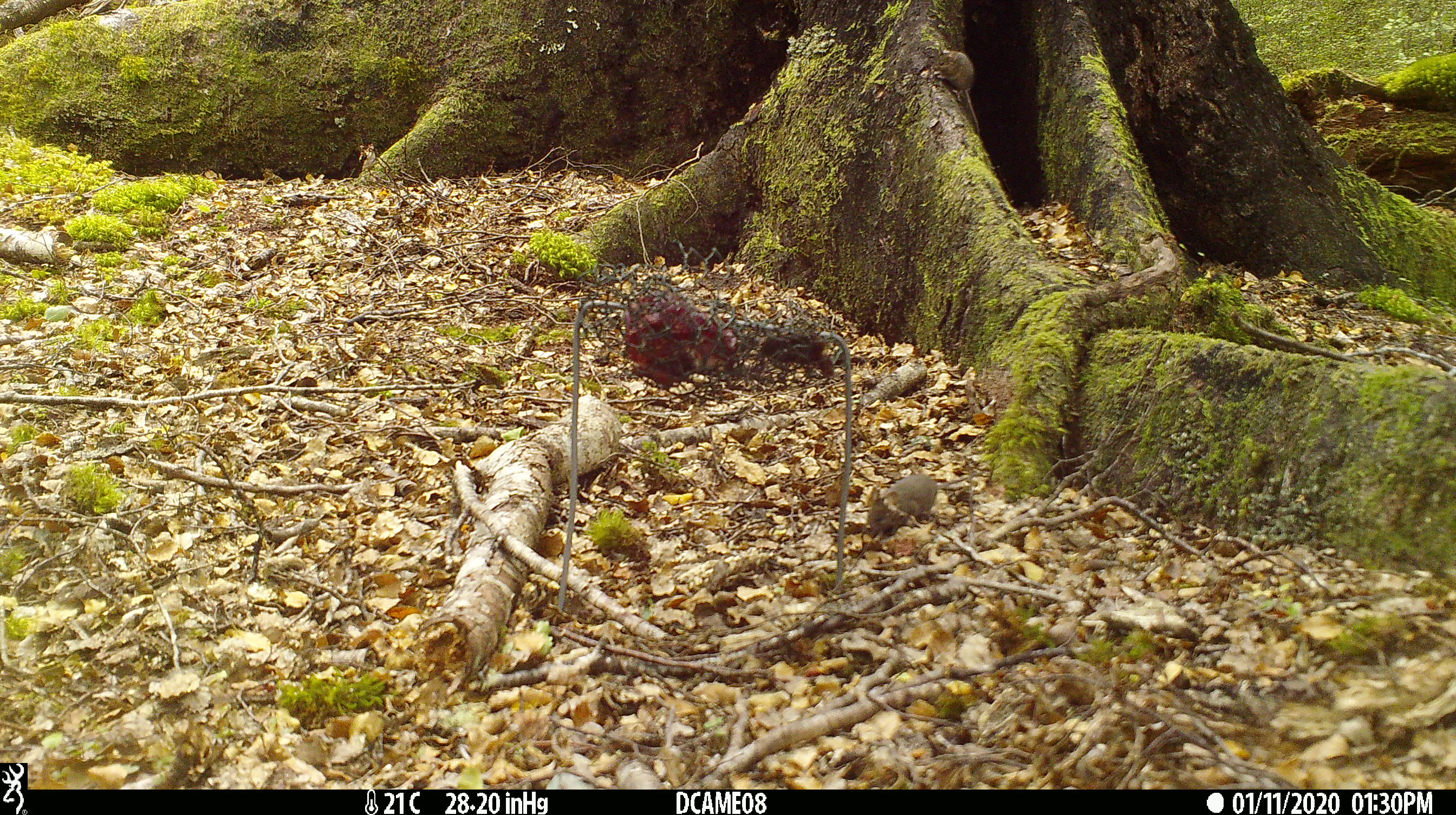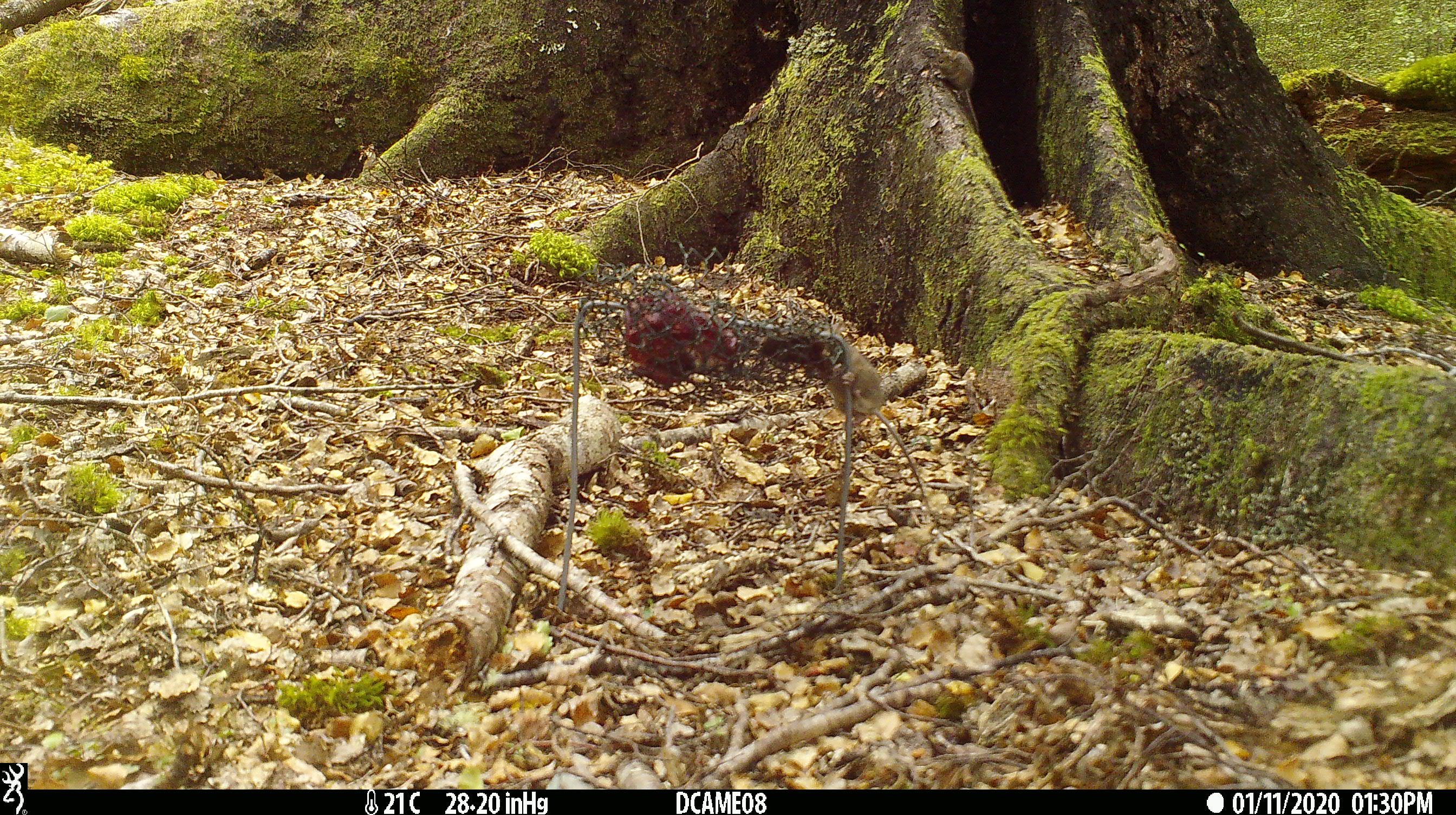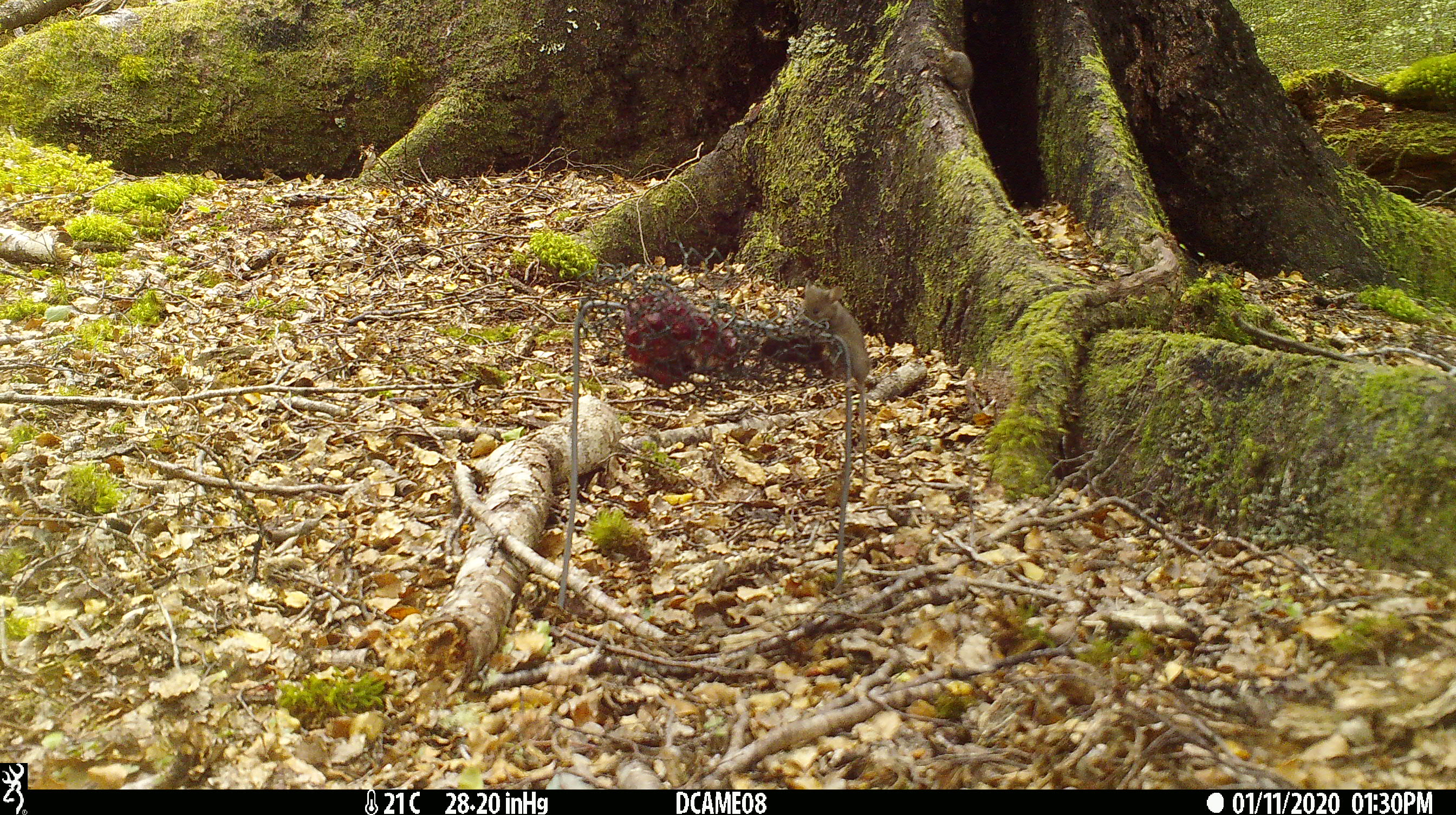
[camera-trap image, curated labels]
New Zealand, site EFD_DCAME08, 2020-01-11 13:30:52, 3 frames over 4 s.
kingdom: Animalia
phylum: Chordata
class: Mammalia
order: Rodentia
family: Muridae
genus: Mus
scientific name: Mus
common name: mouse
Mouse (Mus).